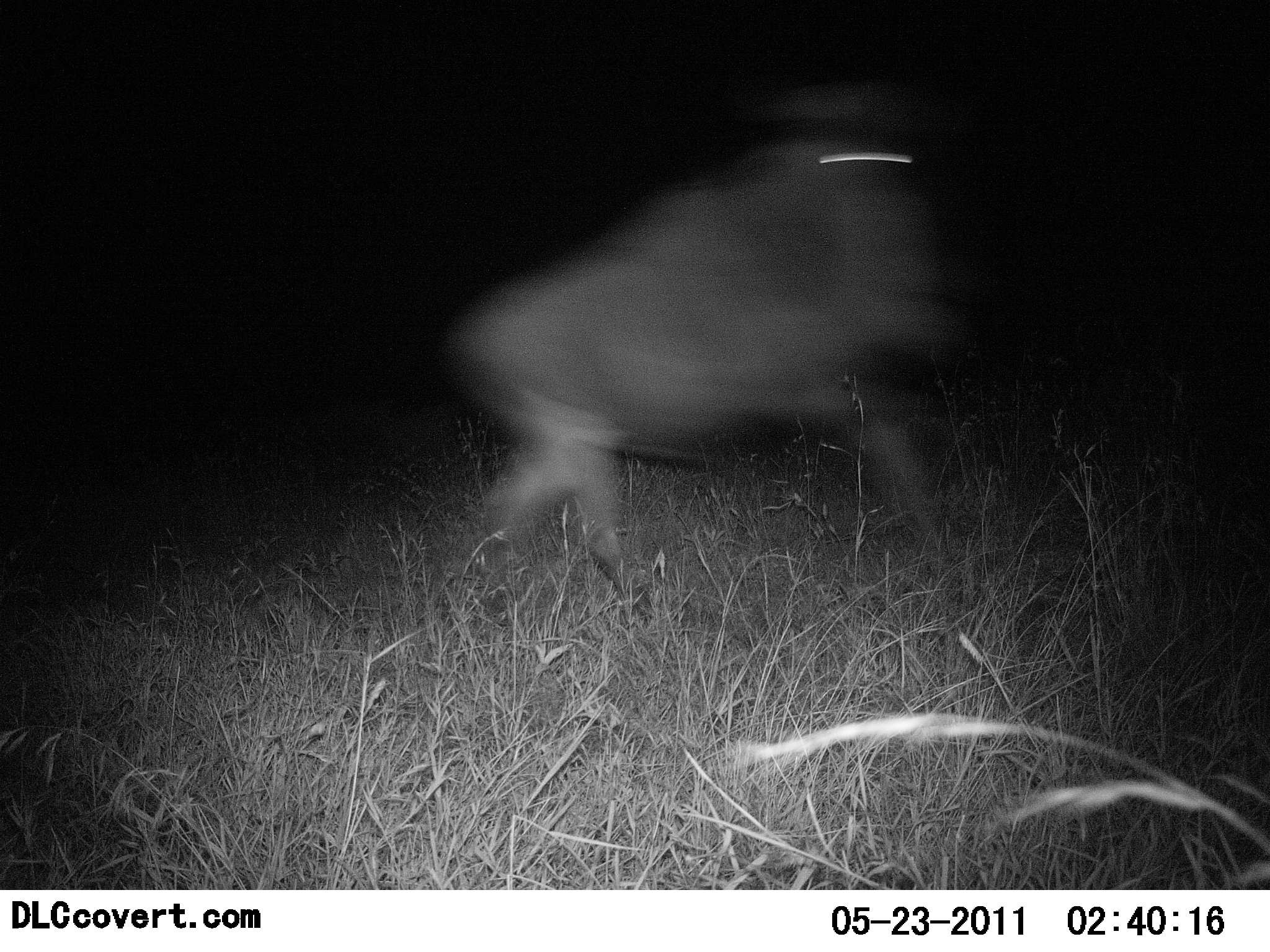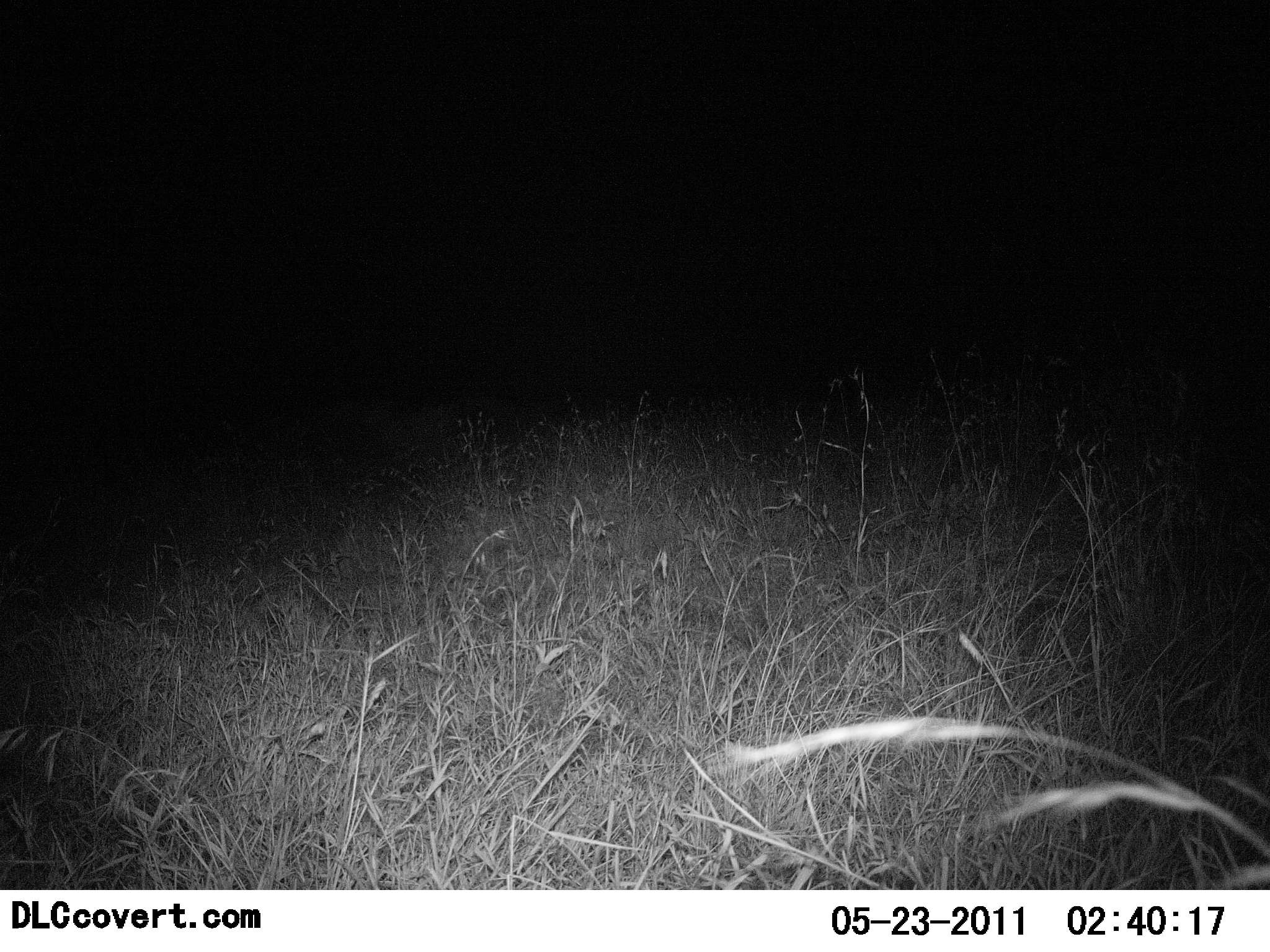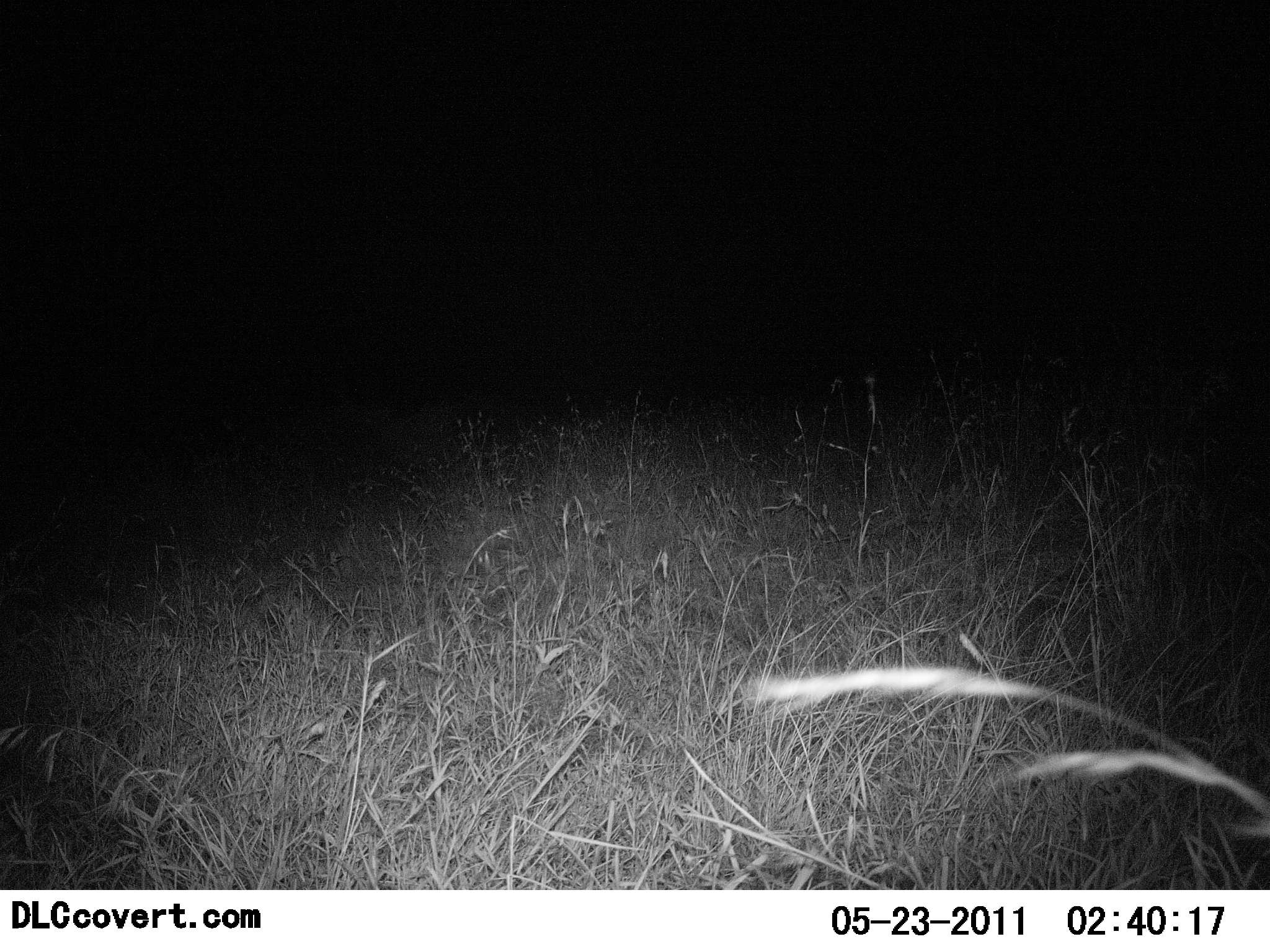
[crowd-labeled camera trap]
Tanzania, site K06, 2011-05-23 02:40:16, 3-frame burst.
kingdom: Animalia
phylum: Chordata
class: Mammalia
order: Artiodactyla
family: Bovidae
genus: Connochaetes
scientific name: Connochaetes taurinus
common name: blue wildebeest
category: wildebeest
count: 1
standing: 0%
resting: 0%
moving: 100%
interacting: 0%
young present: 0%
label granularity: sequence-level